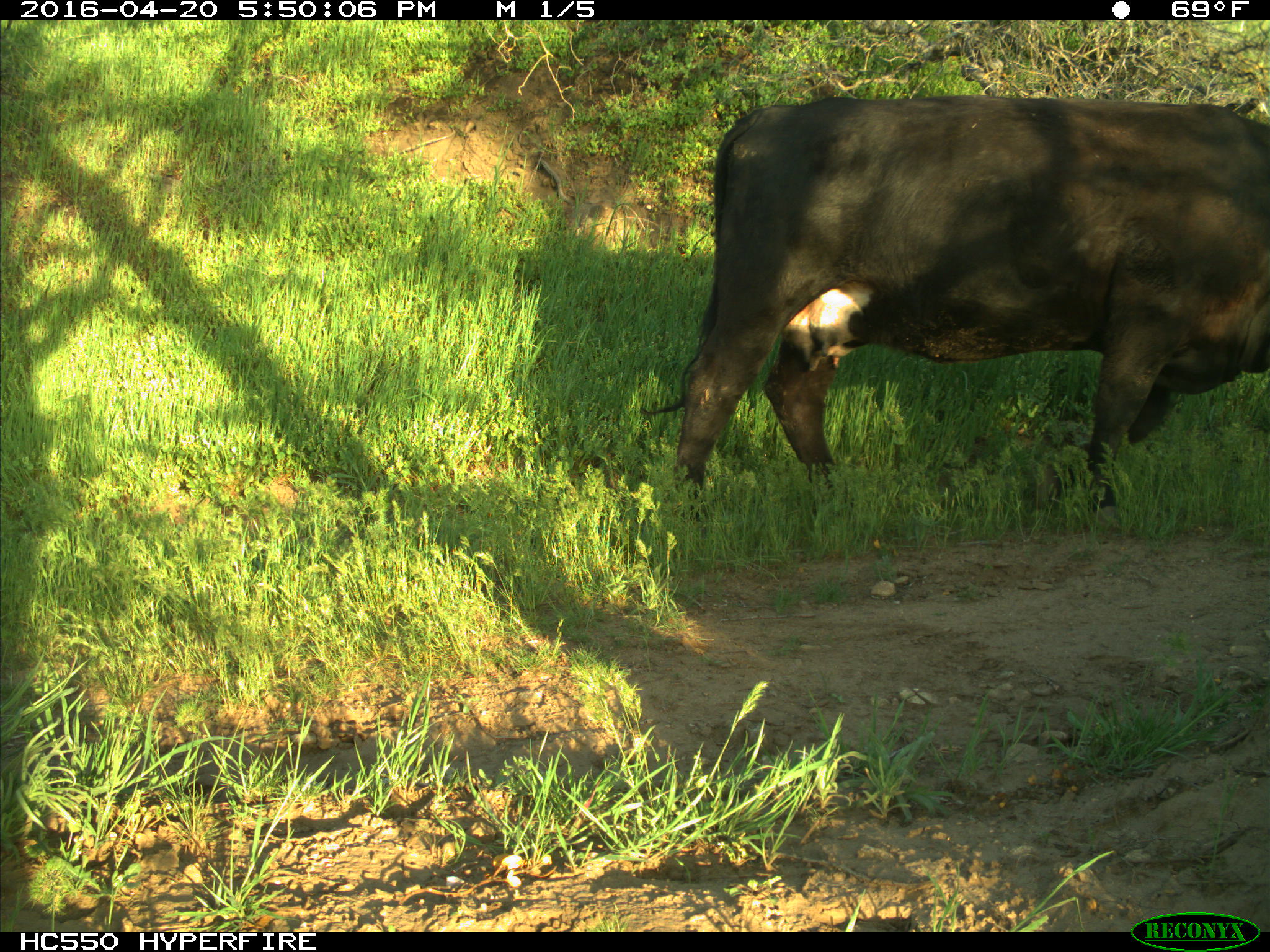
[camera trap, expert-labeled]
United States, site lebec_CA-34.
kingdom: Animalia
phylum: Chordata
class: Mammalia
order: Artiodactyla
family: Bovidae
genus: Bos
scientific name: Bos taurus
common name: domestic cow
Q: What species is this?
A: Bos taurus (domestic cow).